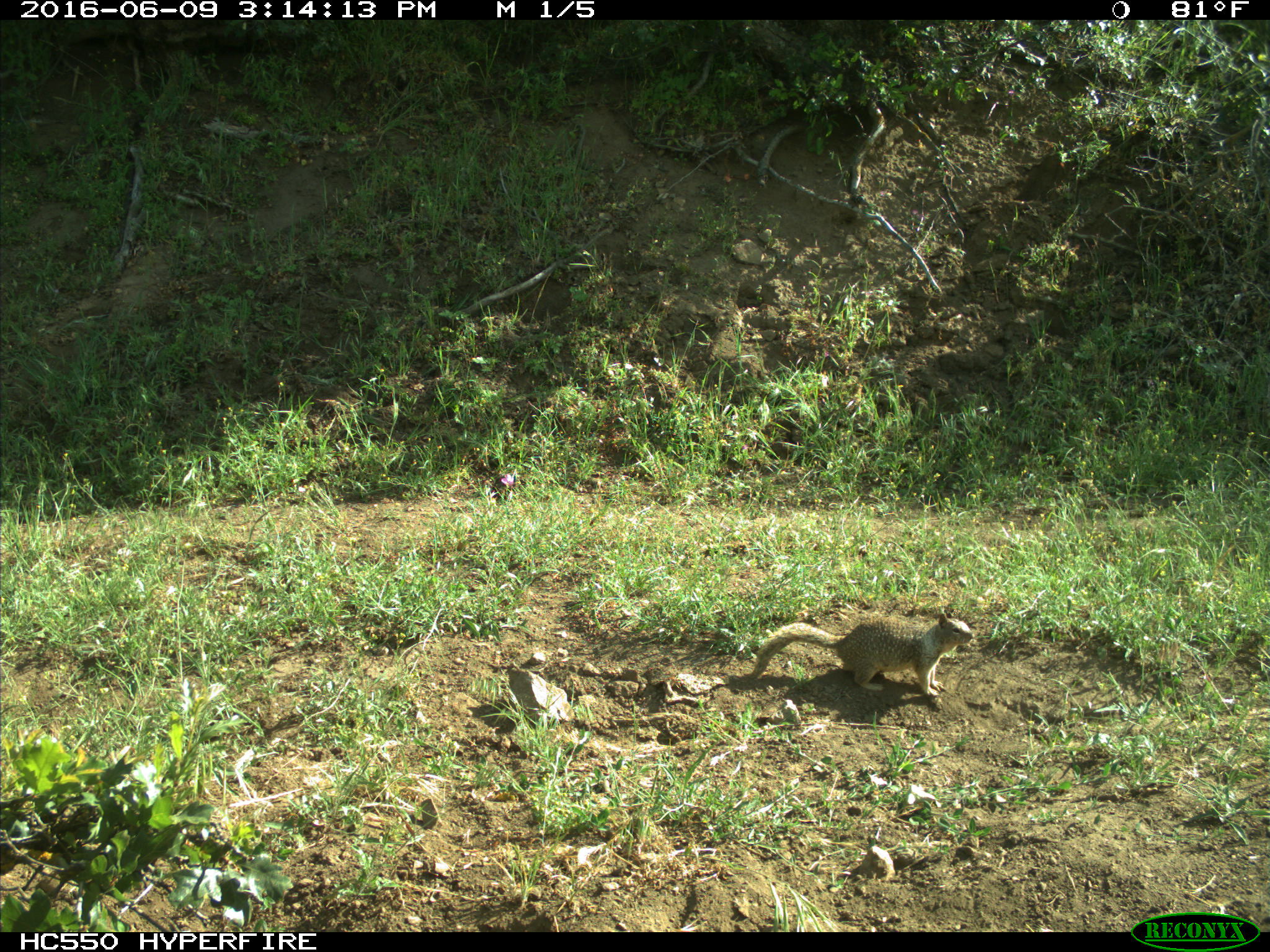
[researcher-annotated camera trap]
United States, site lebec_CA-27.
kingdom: Animalia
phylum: Chordata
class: Mammalia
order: Rodentia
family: Sciuridae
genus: Otospermophilus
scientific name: Otospermophilus beecheyi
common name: california ground squirrel